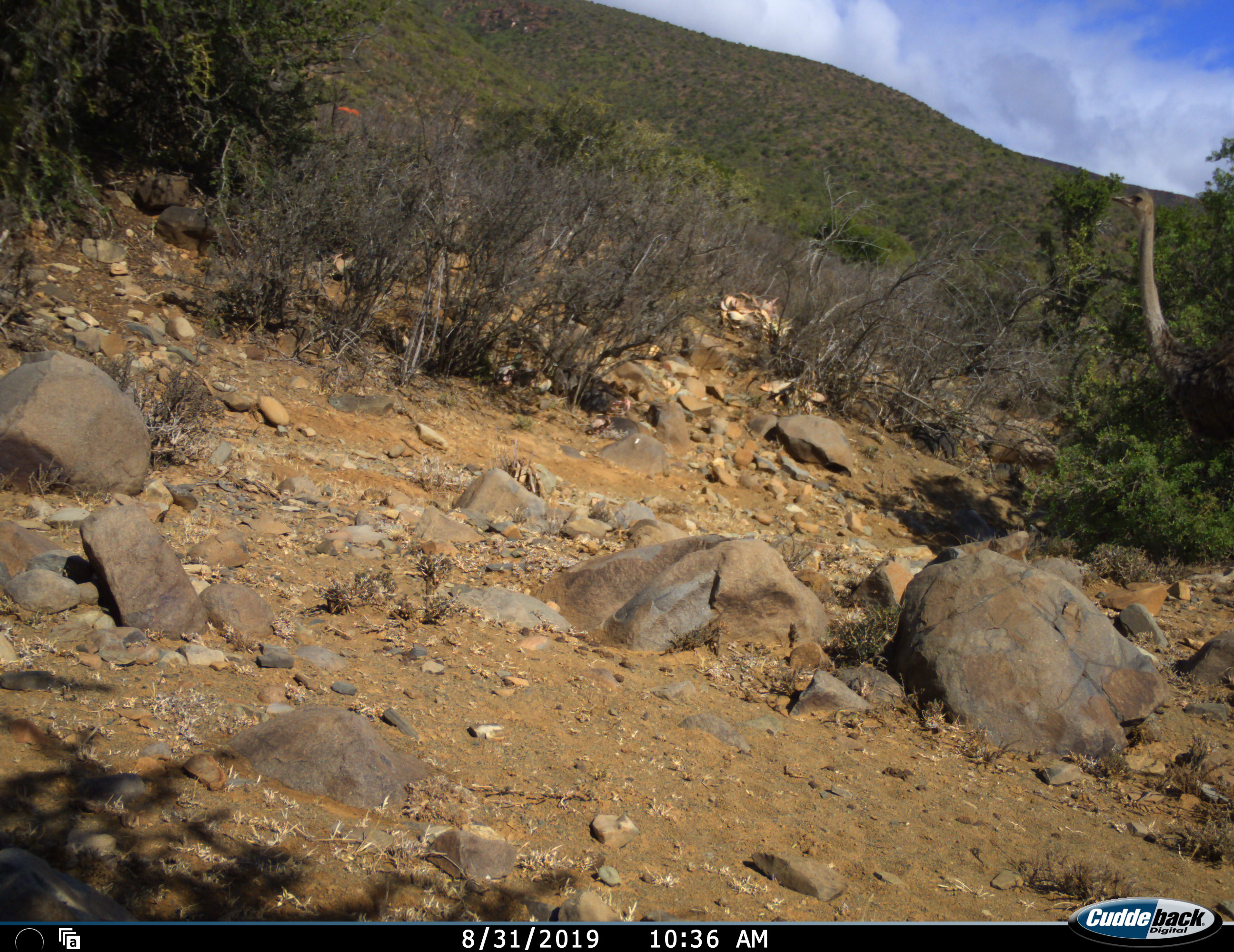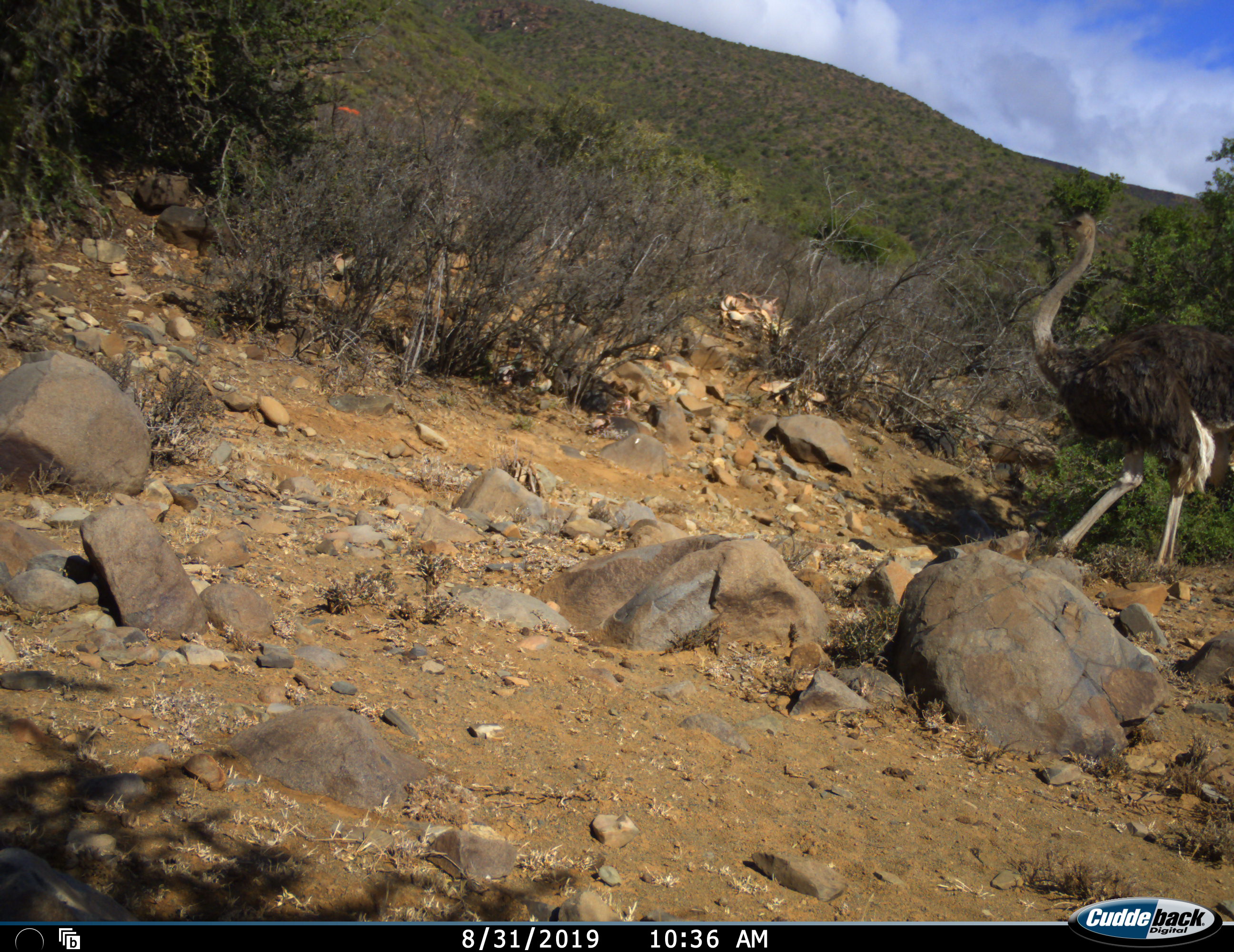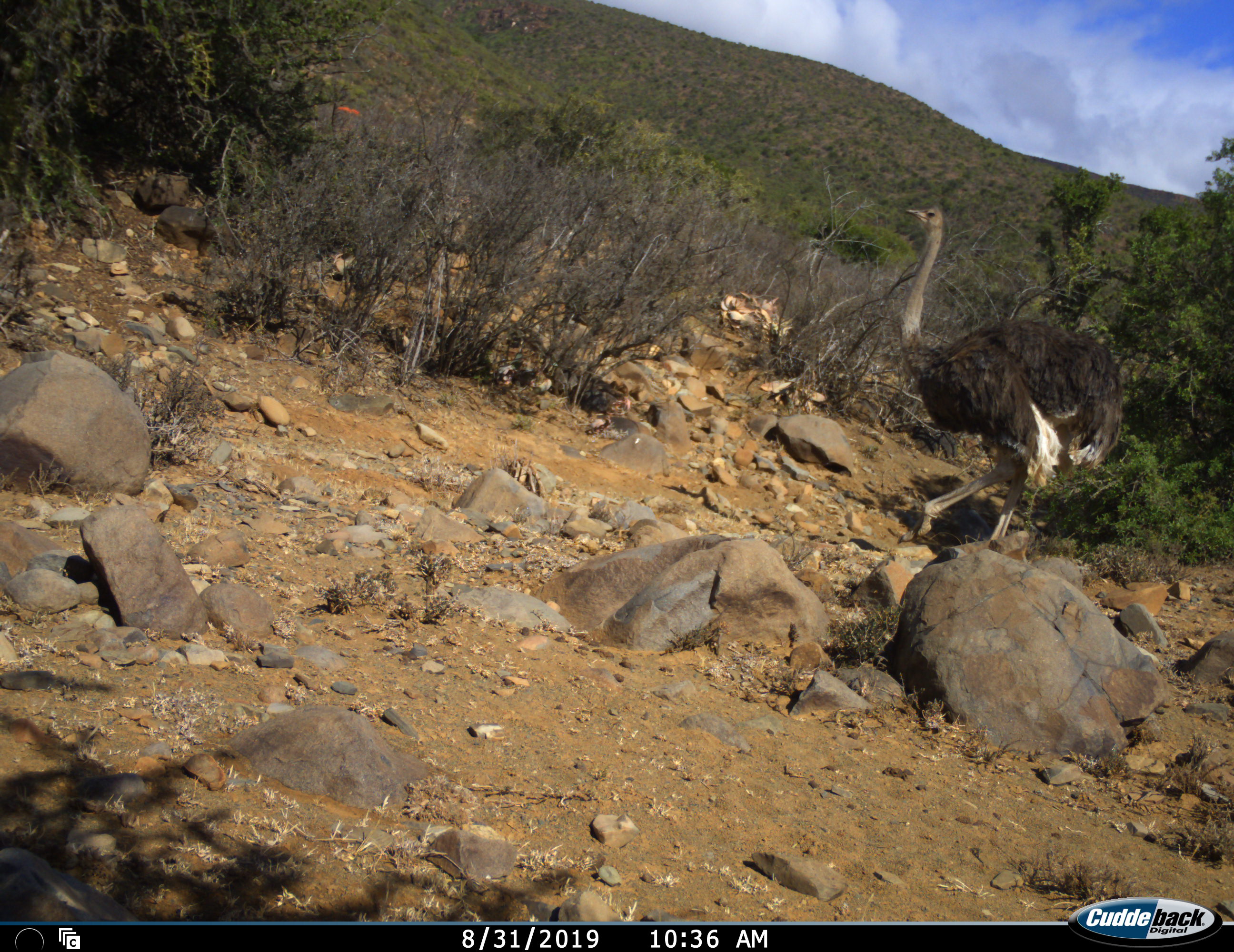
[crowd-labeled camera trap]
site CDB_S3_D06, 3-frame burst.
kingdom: Animalia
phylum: Chordata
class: Aves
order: Struthioniformes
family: Struthionidae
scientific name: Struthionidae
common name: ostrich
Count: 1.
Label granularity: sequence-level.